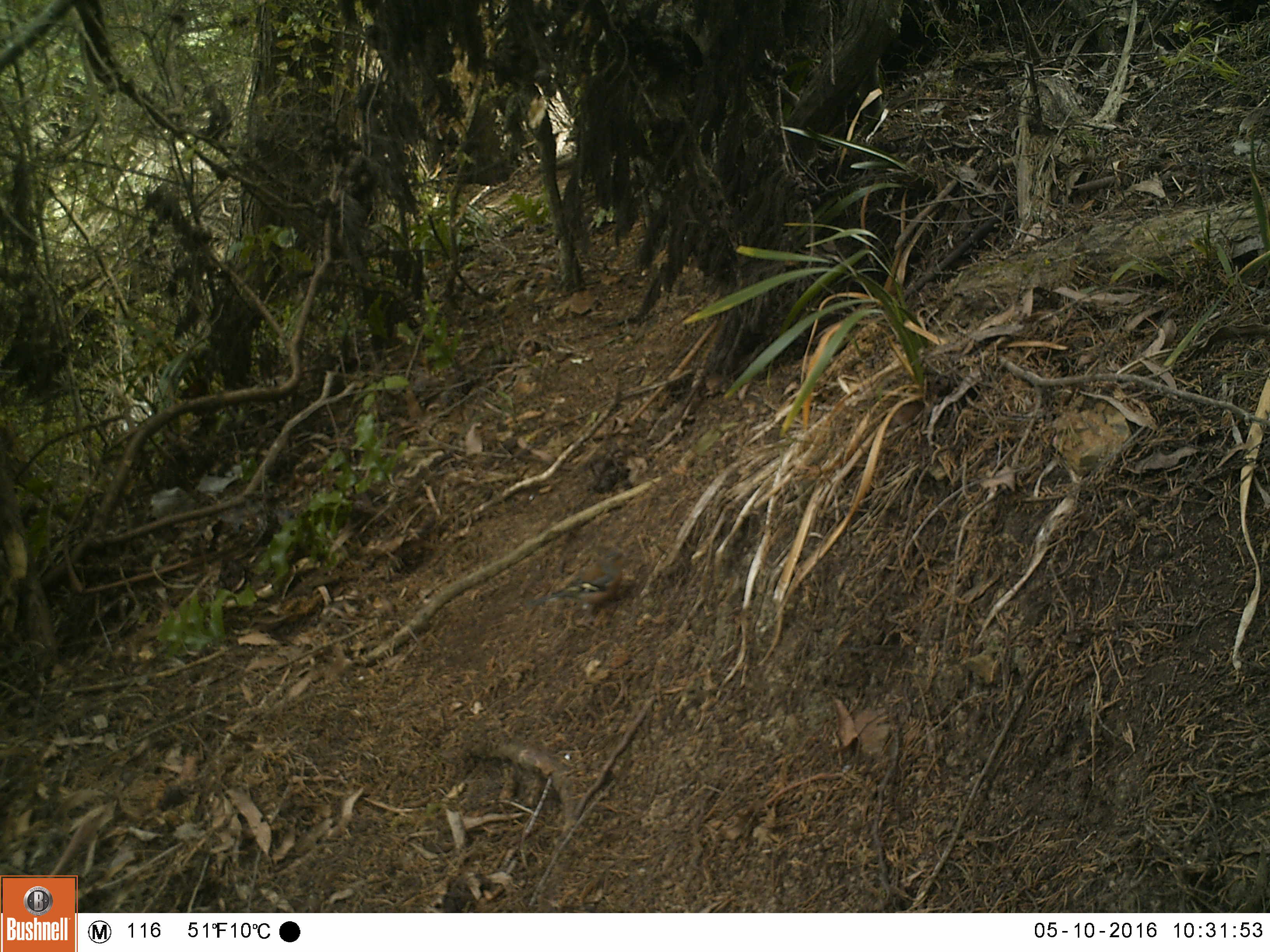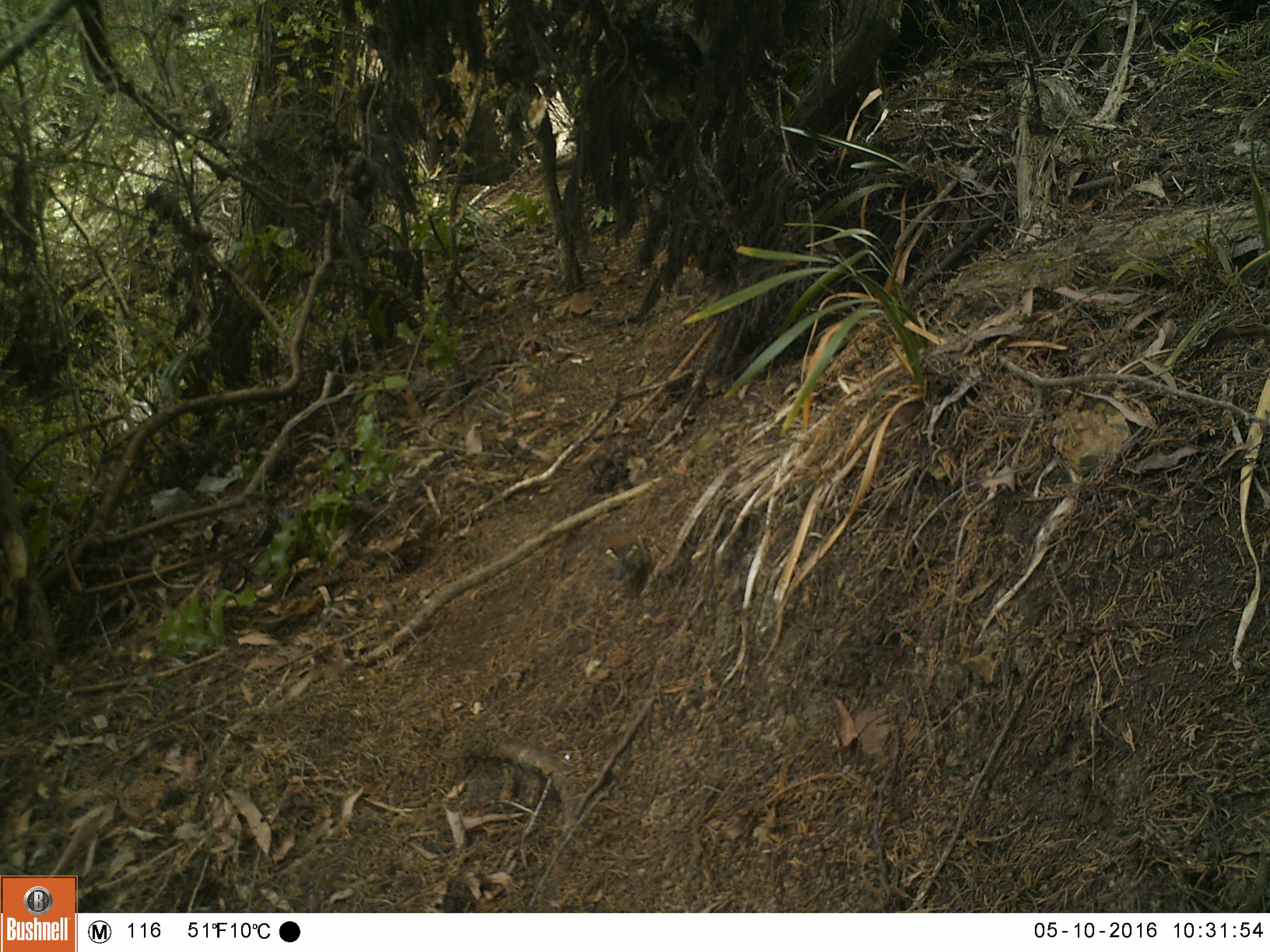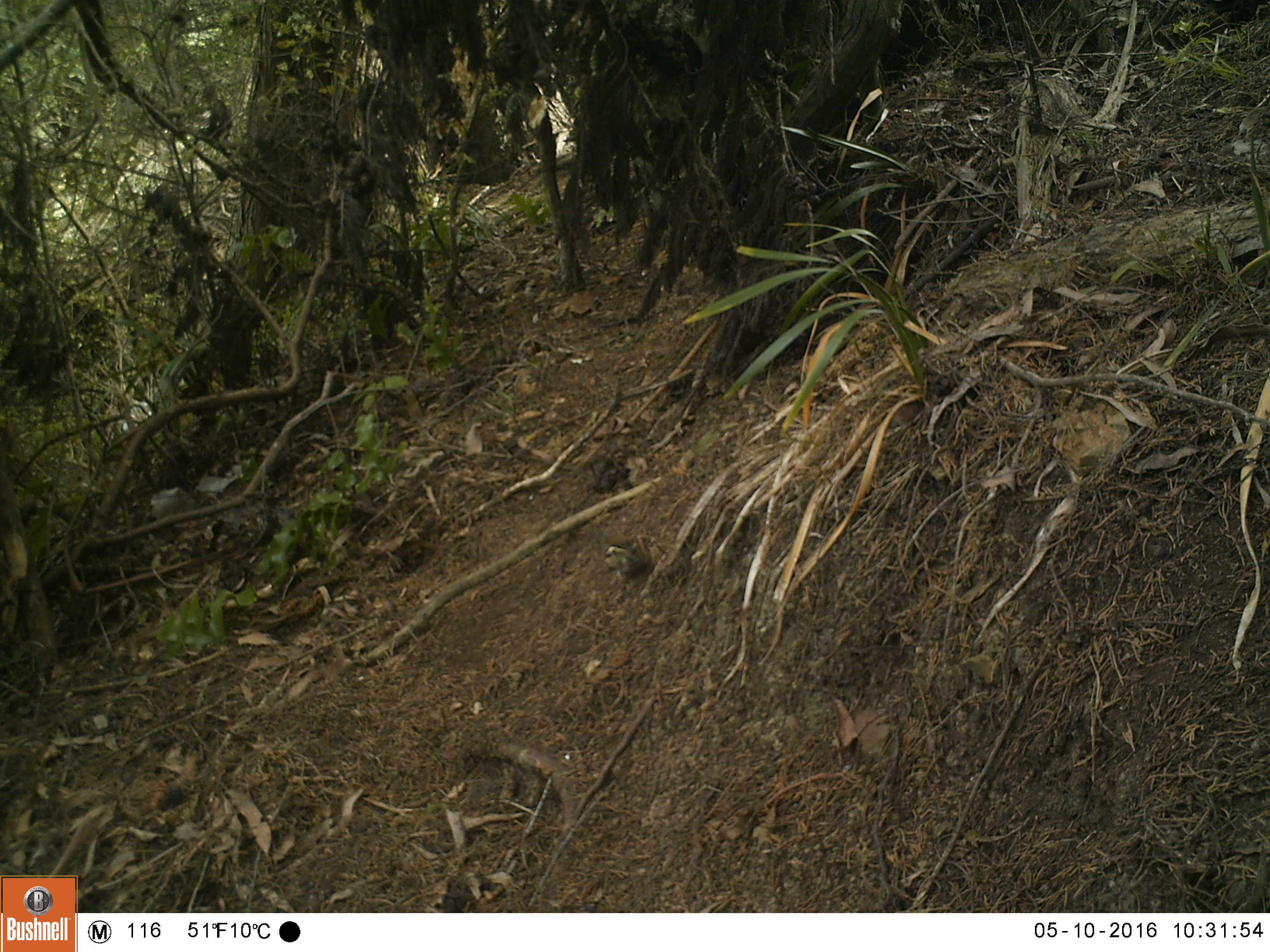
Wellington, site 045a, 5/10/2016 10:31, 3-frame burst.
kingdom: Animalia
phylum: Chordata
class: Aves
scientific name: Aves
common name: bird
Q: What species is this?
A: Bird (Aves).